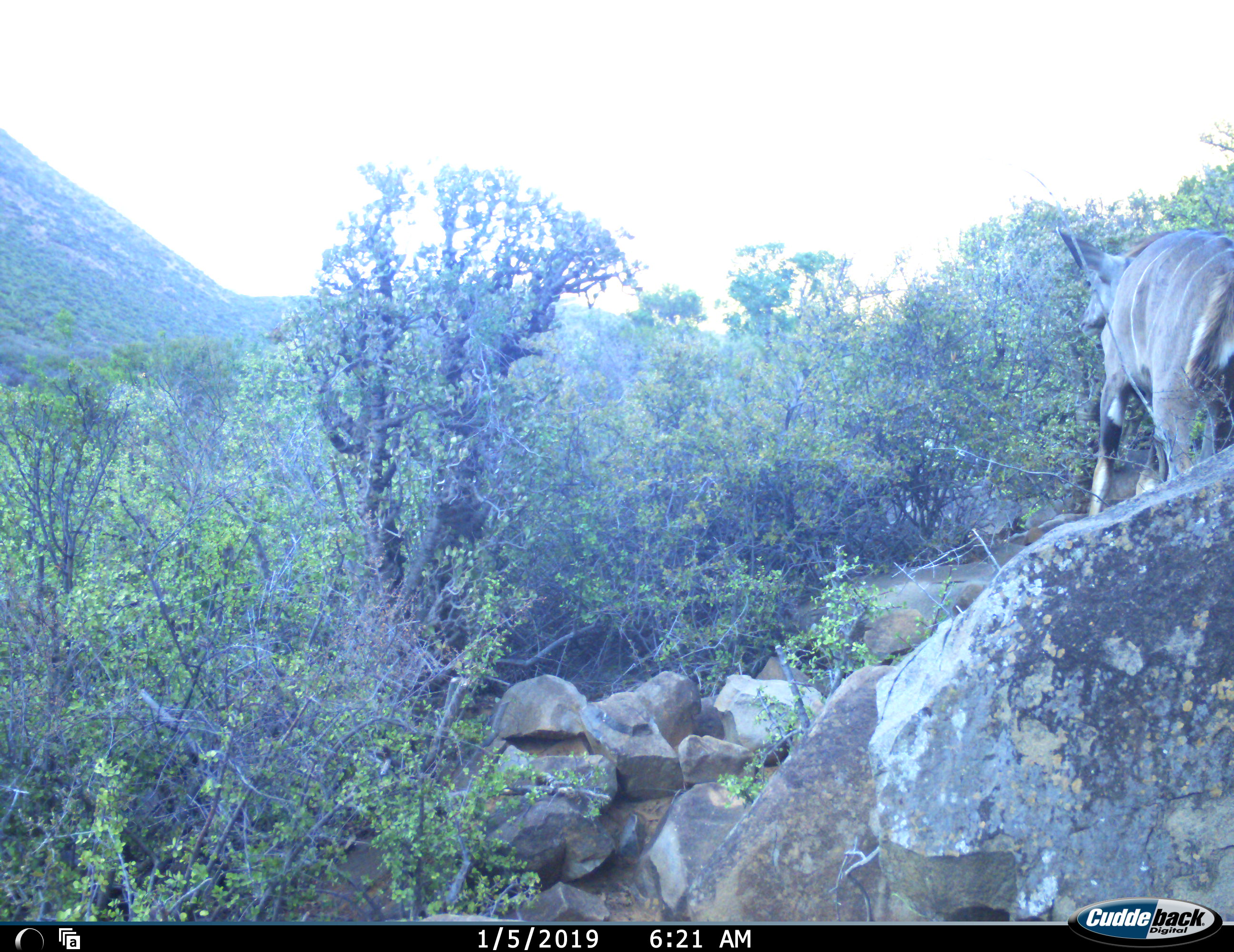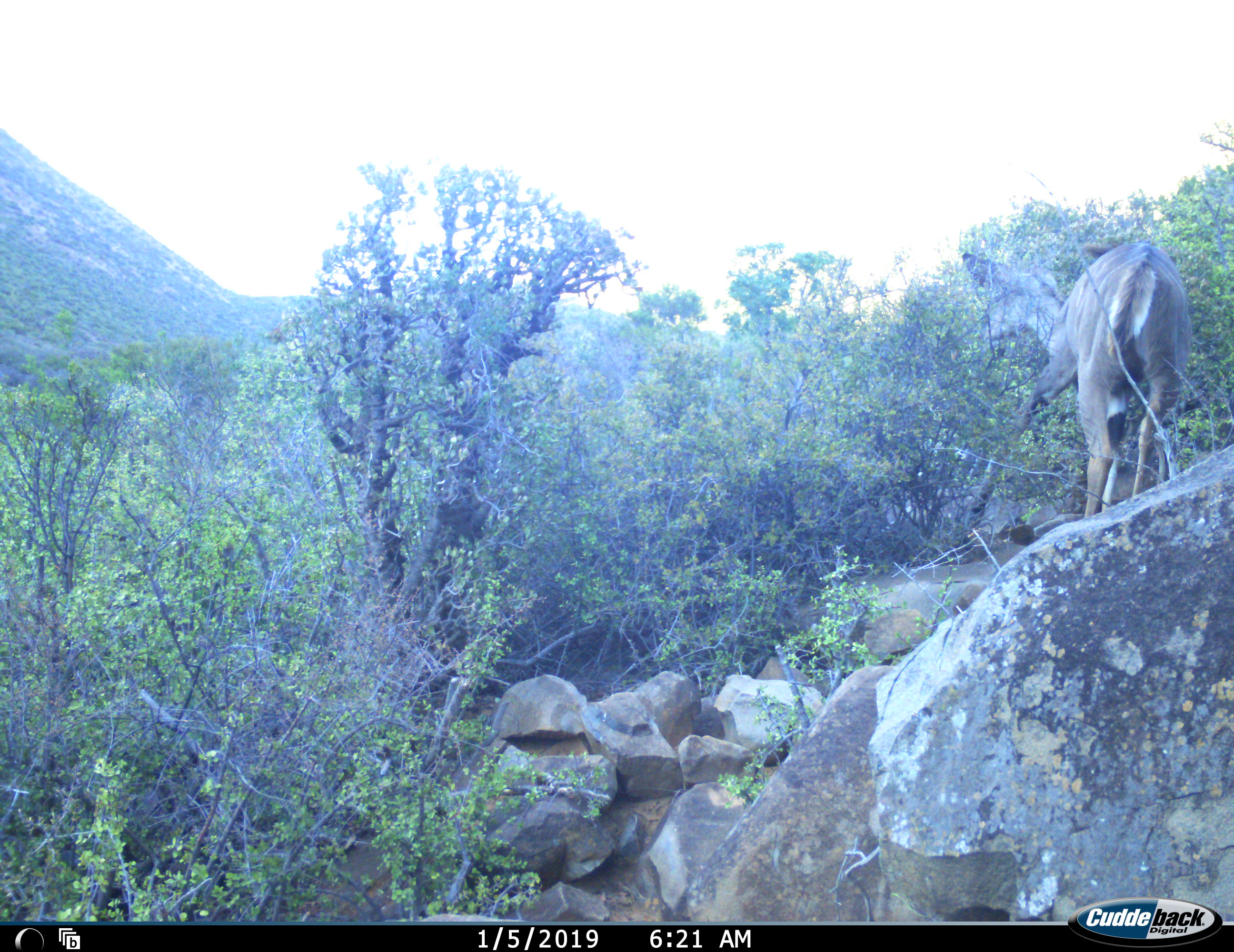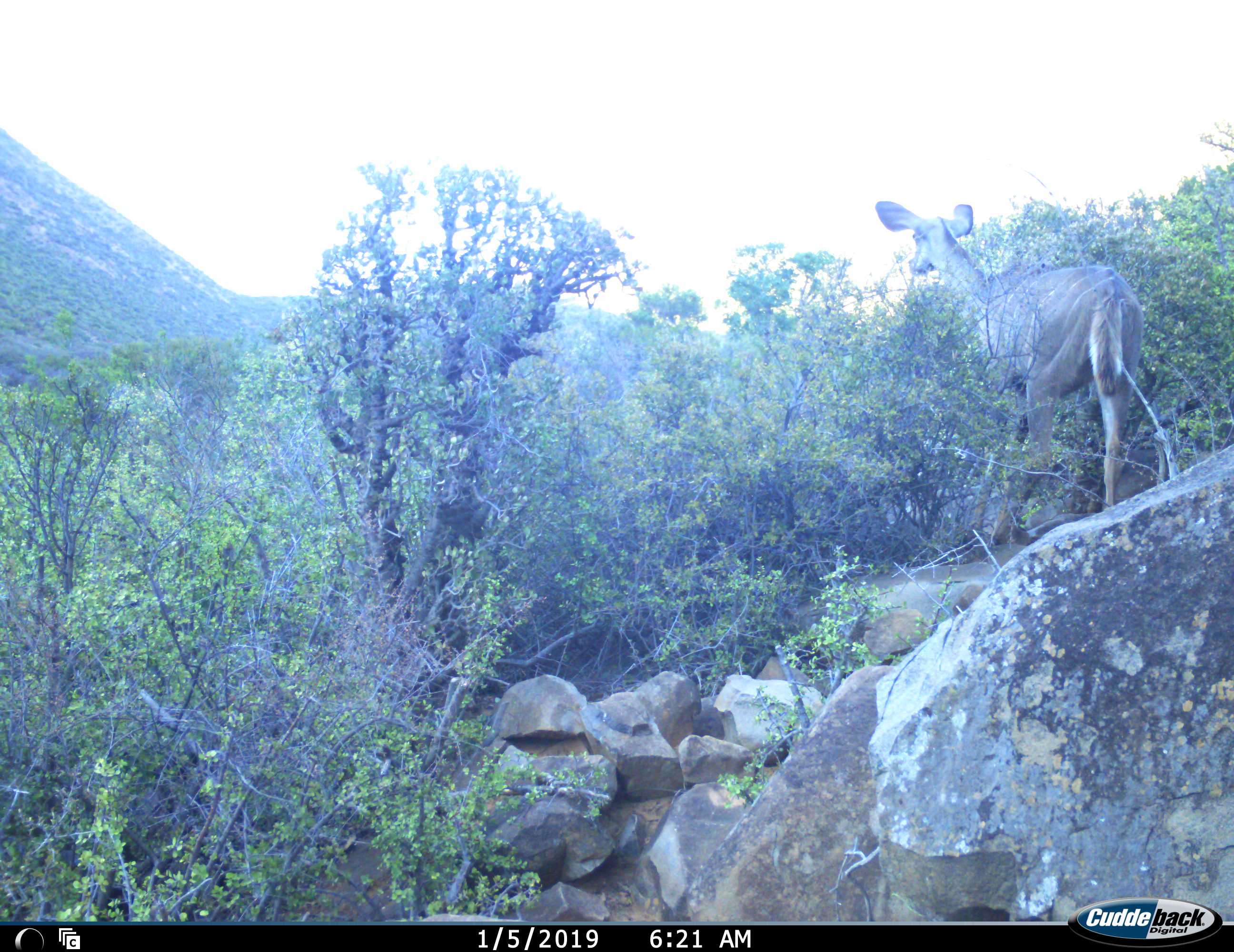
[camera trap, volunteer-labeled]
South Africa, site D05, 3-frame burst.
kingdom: Animalia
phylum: Chordata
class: Mammalia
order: Artiodactyla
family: Bovidae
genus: Tragelaphus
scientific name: Tragelaphus strepsiceros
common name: greater kudu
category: kudu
Kudu (greater kudu) (Tragelaphus strepsiceros), count 1. Behavior (volunteer vote fractions): standing 20%, resting 10%, moving 70%, interacting 0%. Young present (vote fraction): 0%. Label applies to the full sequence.